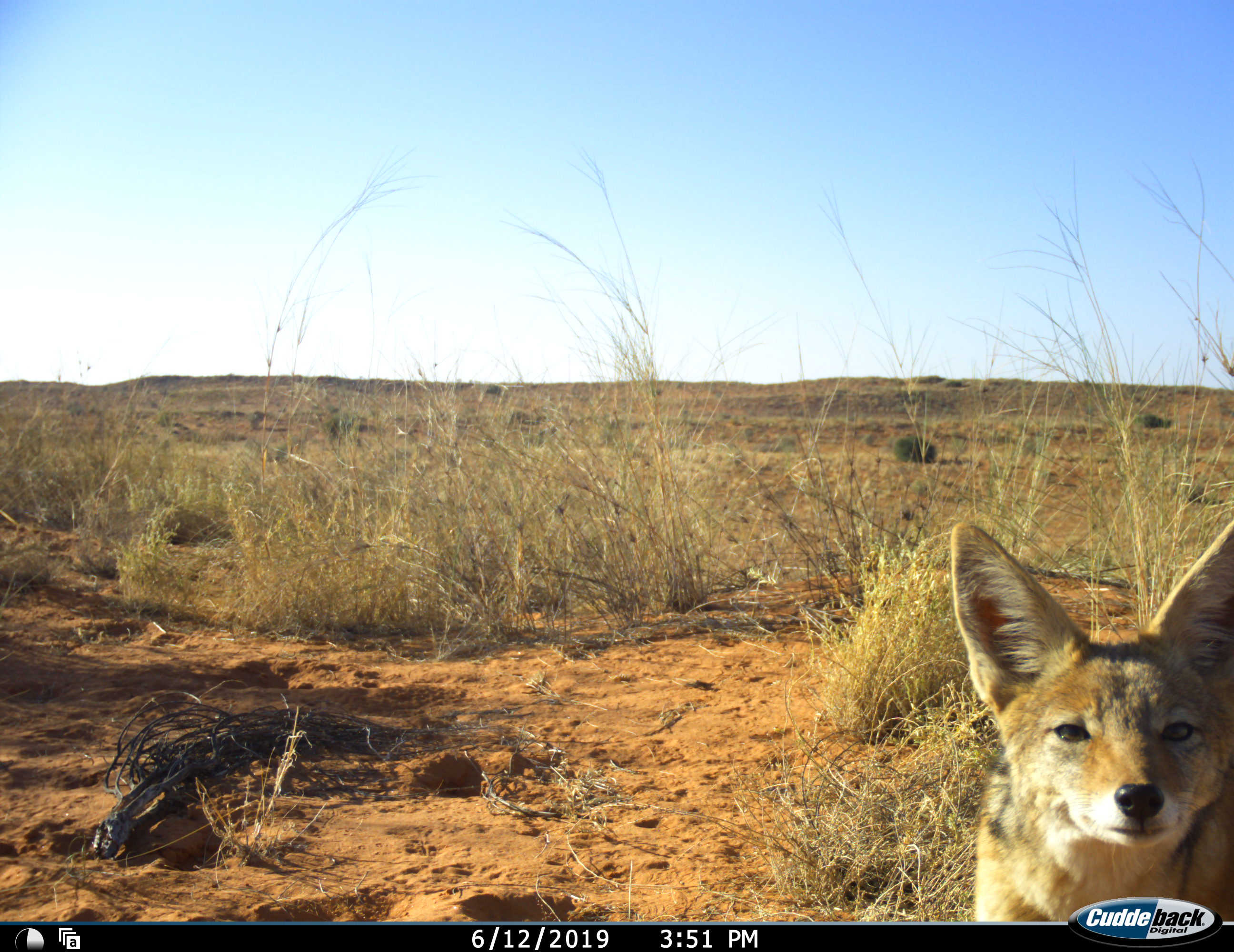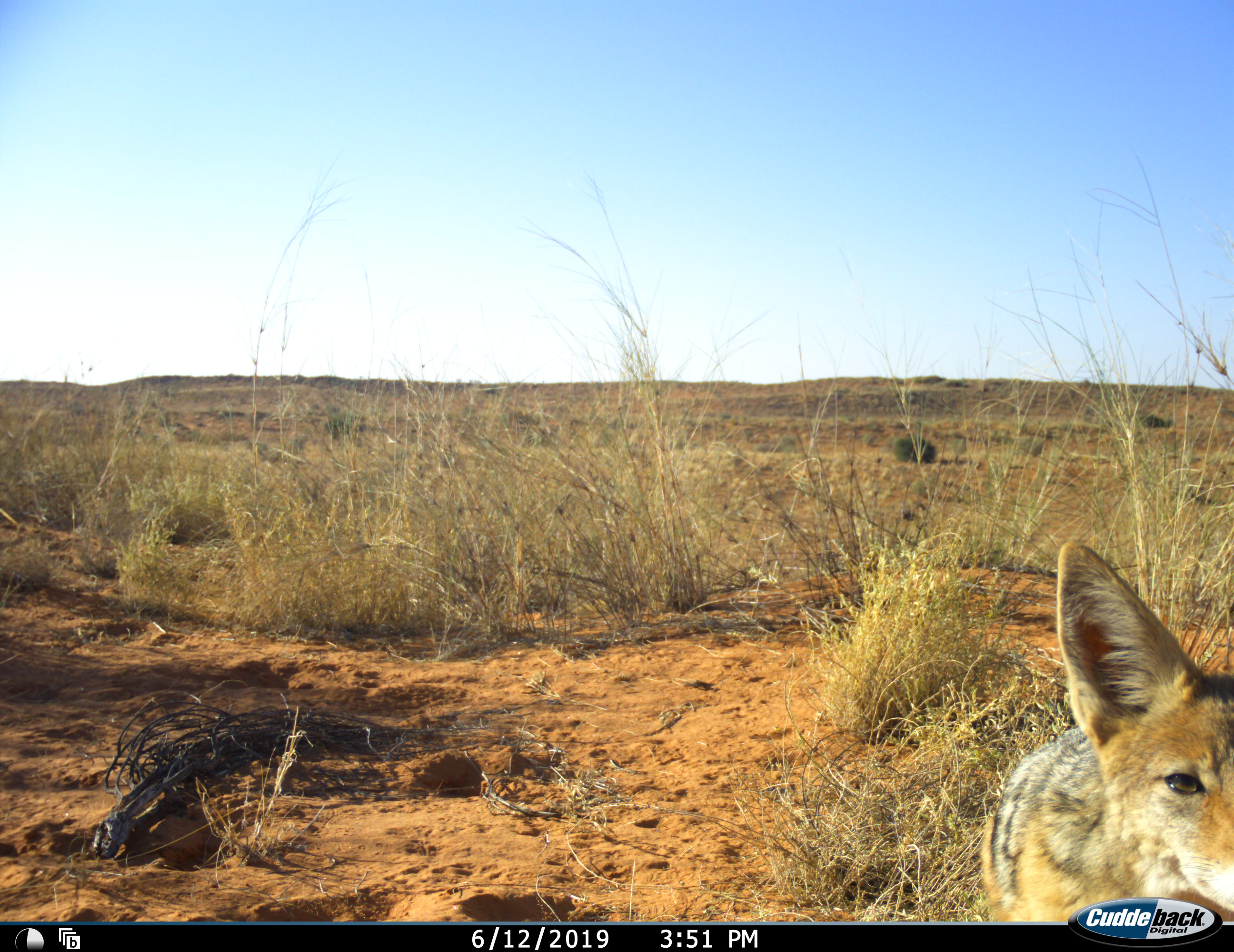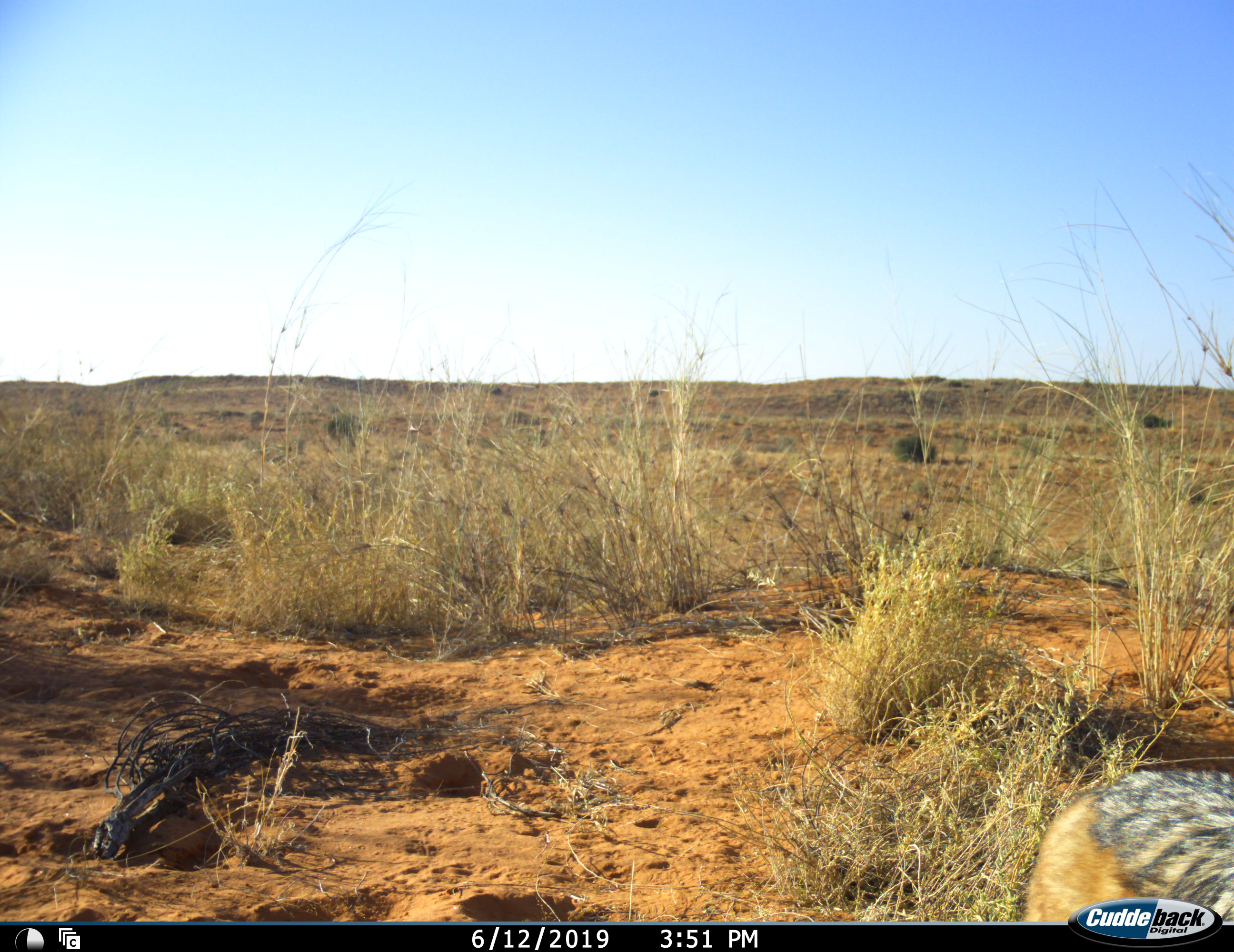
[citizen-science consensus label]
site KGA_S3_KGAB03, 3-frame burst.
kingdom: Animalia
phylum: Chordata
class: Mammalia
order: Carnivora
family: Canidae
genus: Lupulella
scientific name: Lupulella mesomelas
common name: black-backed jackal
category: jackalblackbacked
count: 1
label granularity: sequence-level